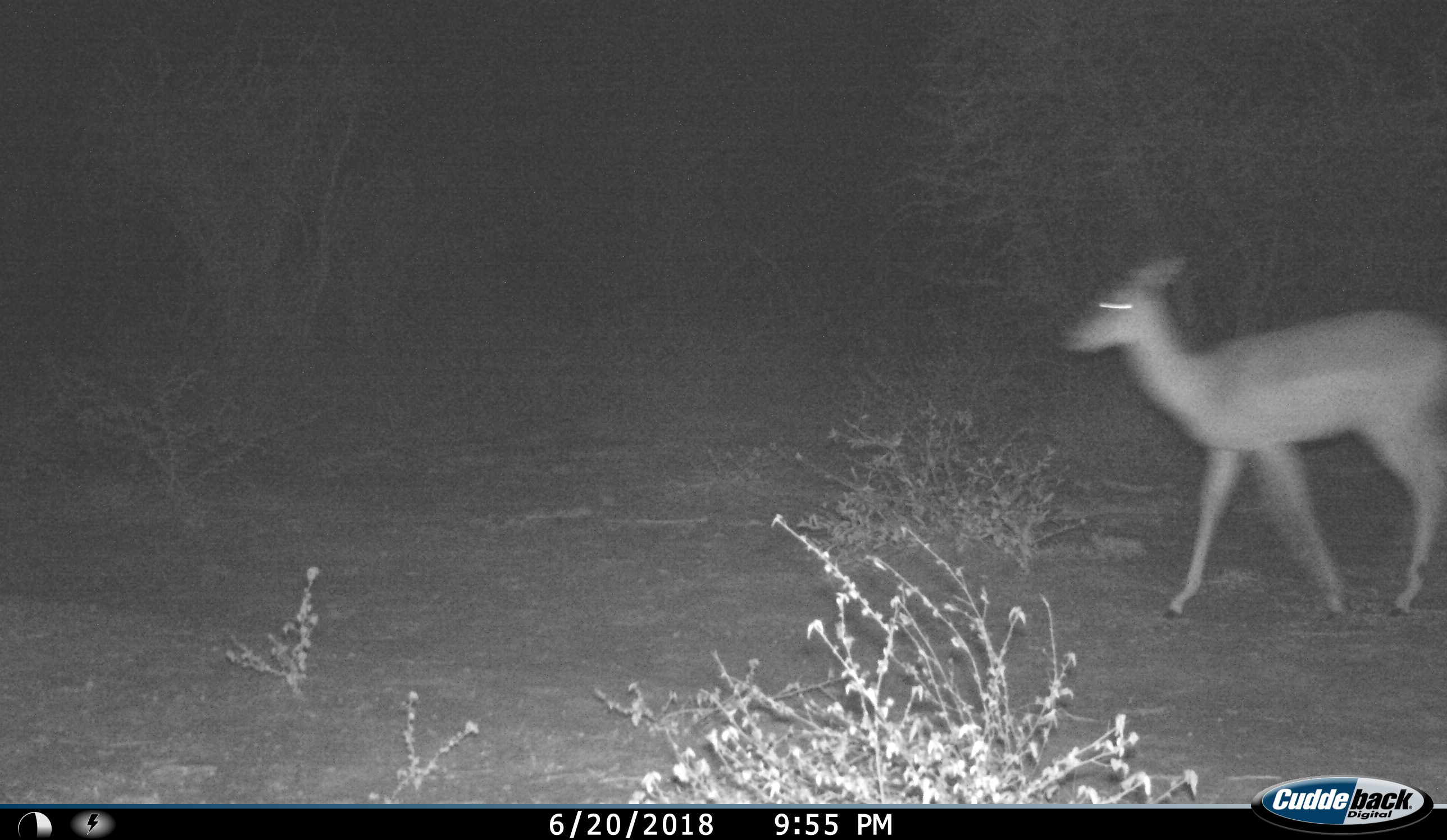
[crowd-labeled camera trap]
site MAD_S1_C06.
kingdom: Animalia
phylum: Chordata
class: Mammalia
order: Artiodactyla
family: Bovidae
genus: Aepyceros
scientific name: Aepyceros melampus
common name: impala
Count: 1.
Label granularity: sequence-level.